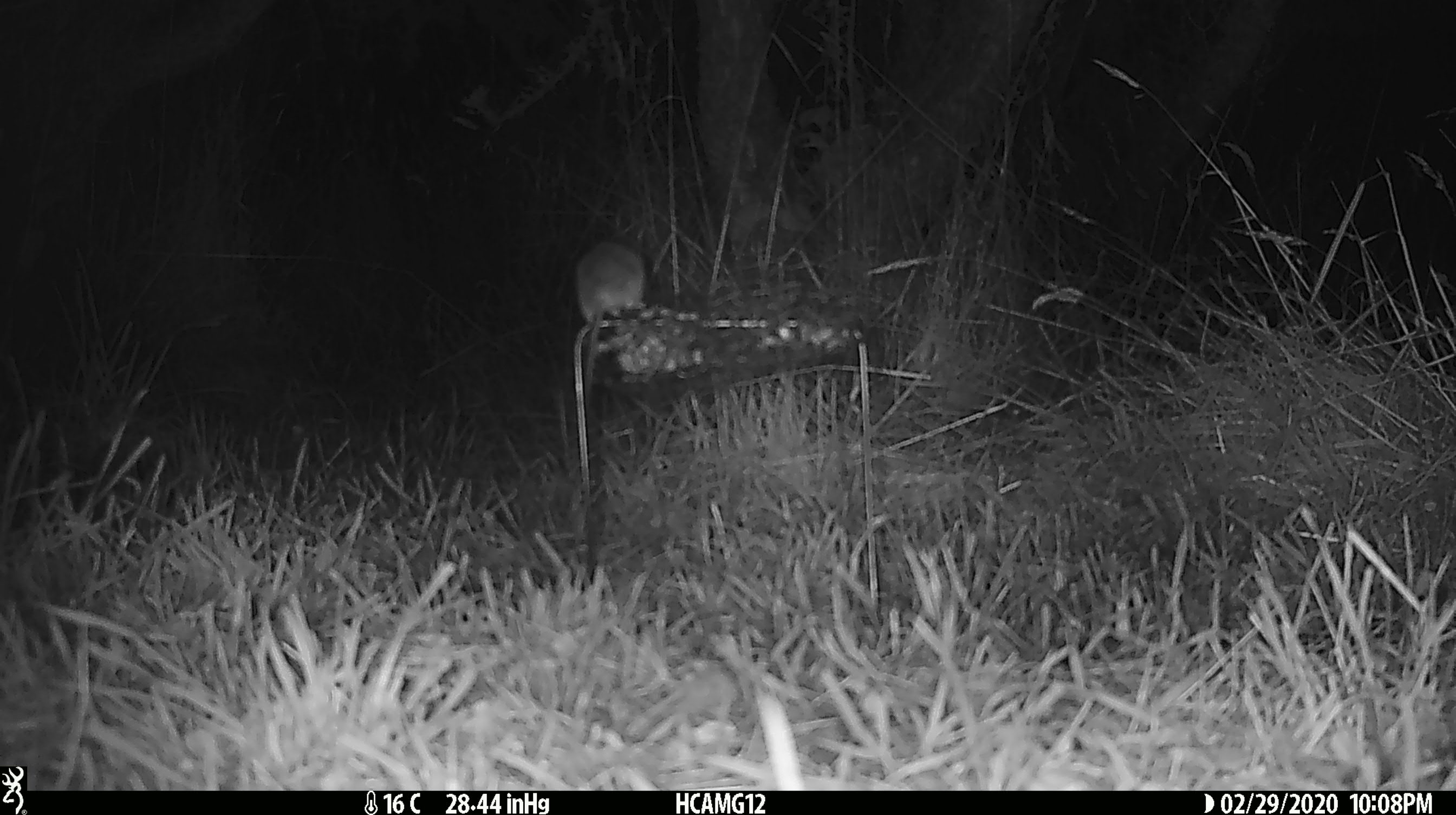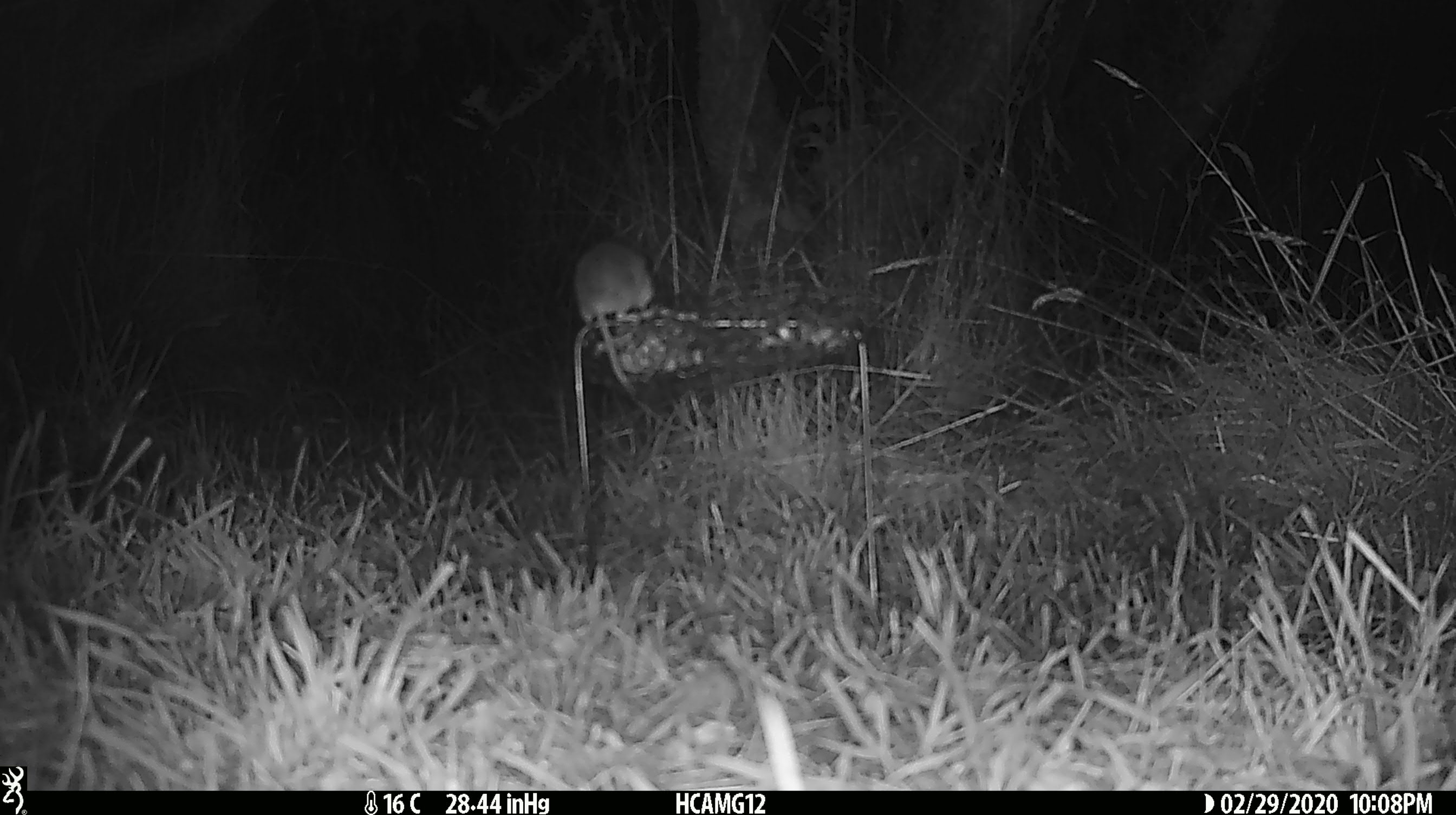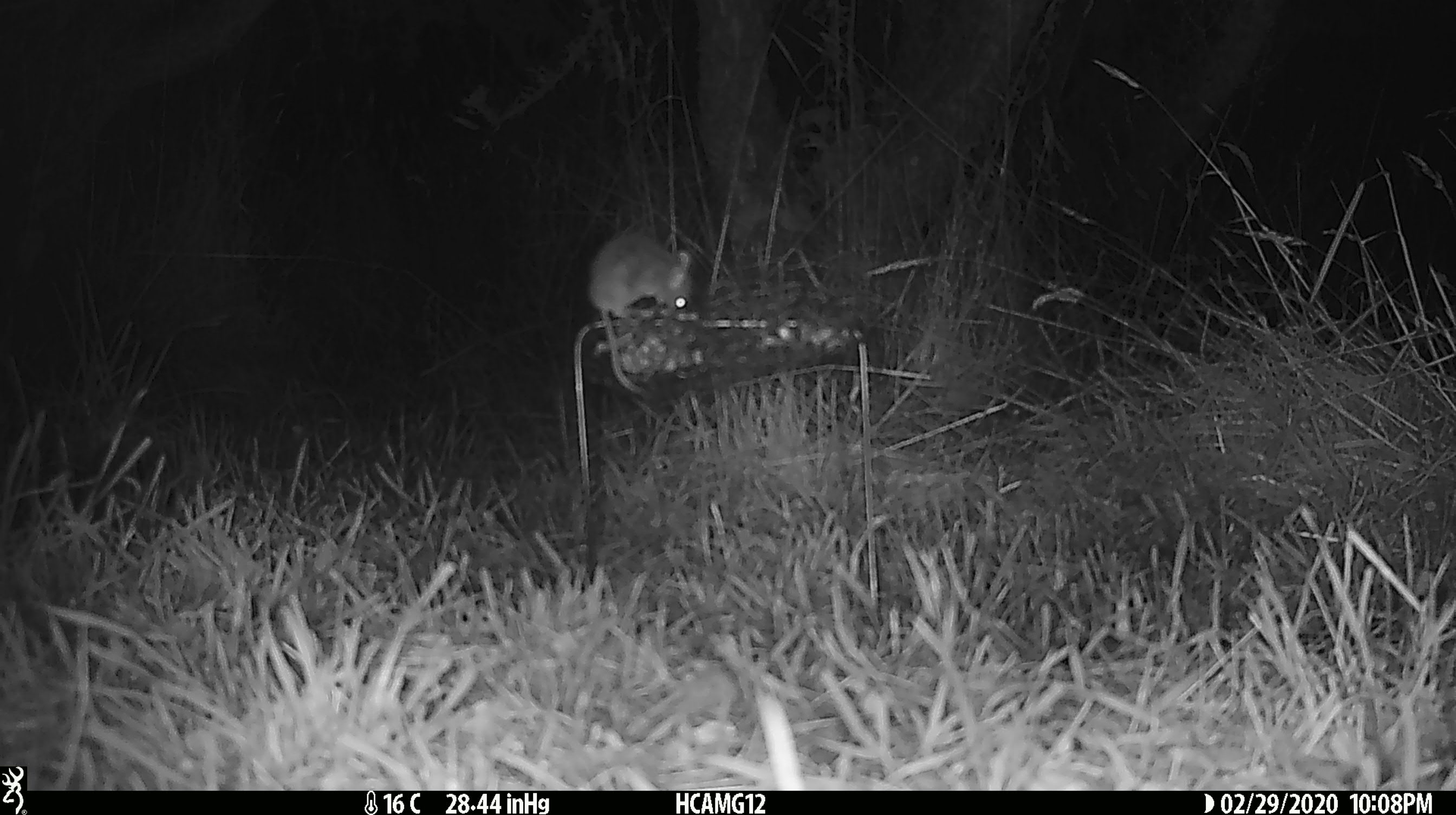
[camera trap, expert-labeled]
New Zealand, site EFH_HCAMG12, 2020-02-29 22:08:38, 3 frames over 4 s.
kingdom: Animalia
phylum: Chordata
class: Mammalia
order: Rodentia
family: Muridae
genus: Mus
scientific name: Mus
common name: mouse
Mouse (Mus).